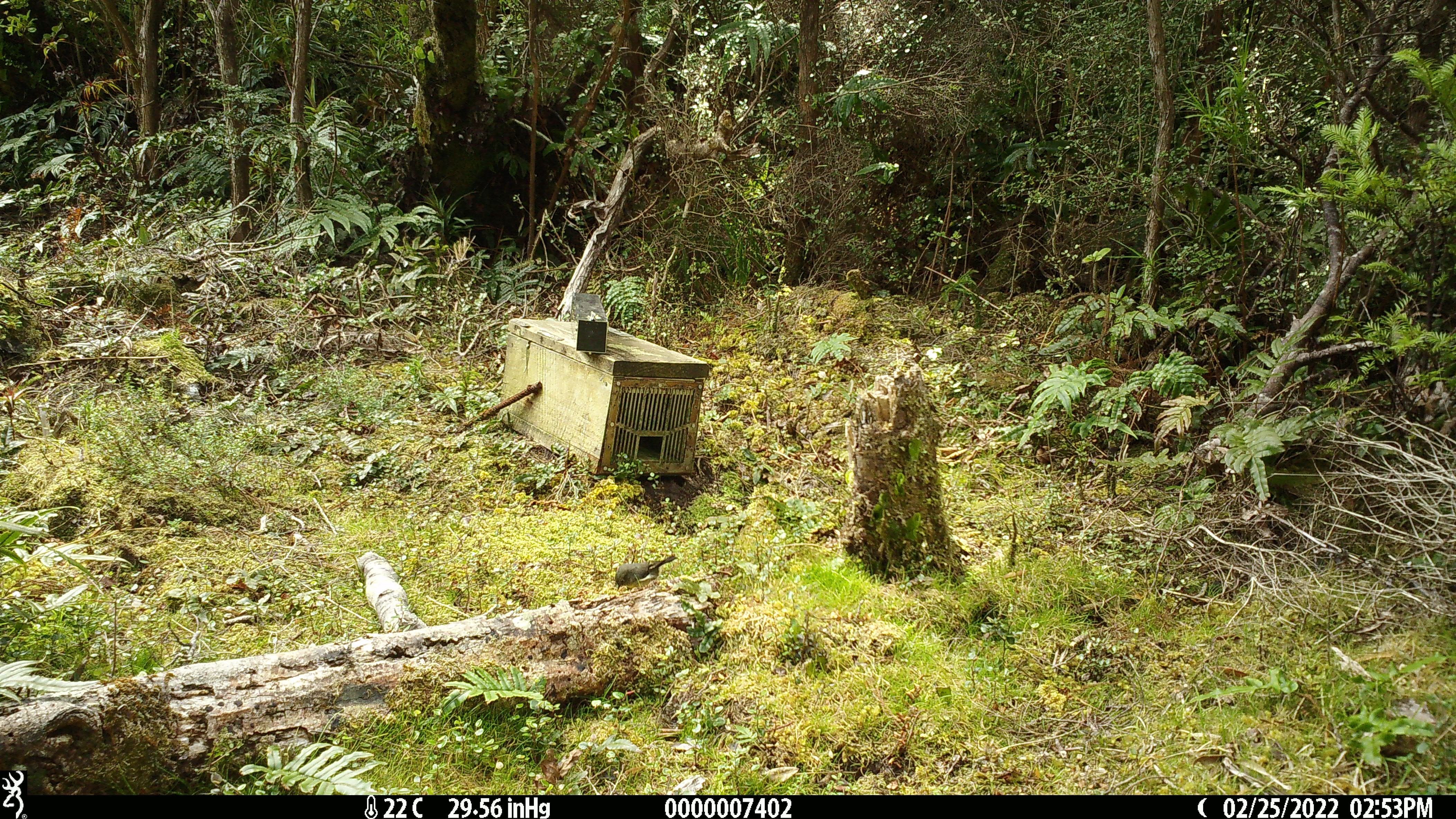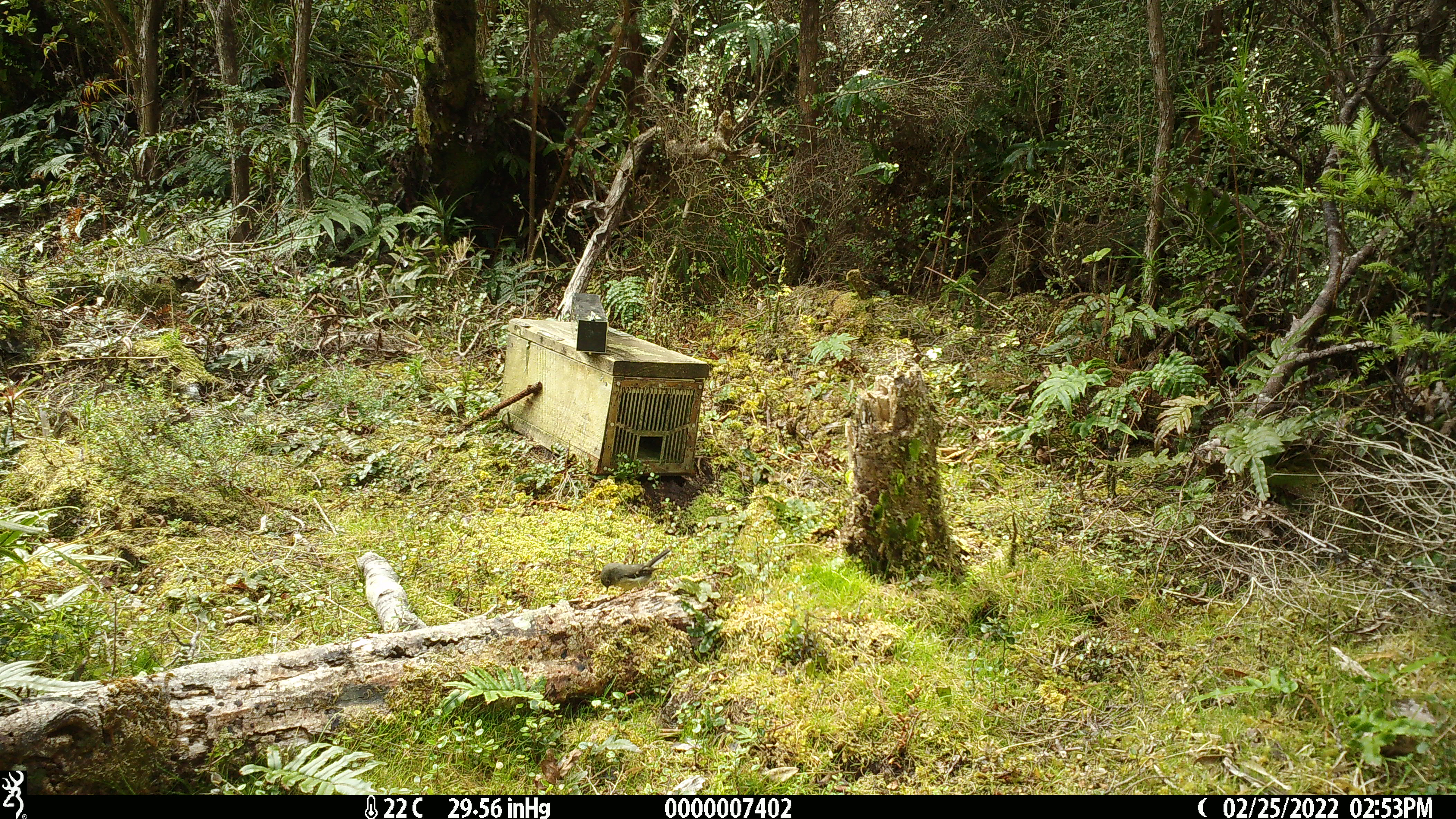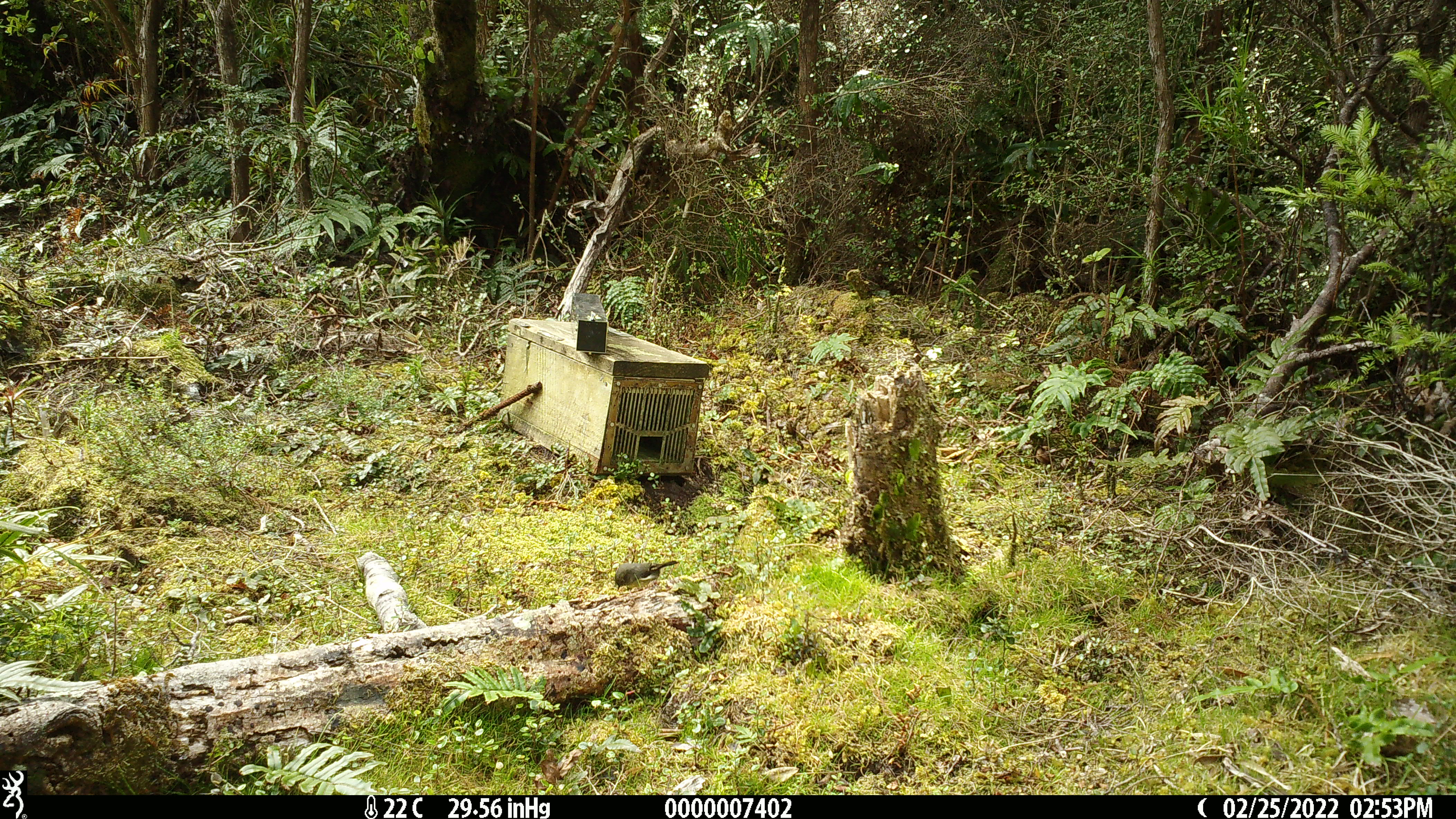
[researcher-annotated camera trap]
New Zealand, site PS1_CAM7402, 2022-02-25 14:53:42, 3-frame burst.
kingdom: Animalia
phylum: Chordata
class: Aves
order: Passeriformes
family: Petroicidae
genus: Petroica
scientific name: Petroica macrocephala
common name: tomtit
Tomtit (Petroica macrocephala).